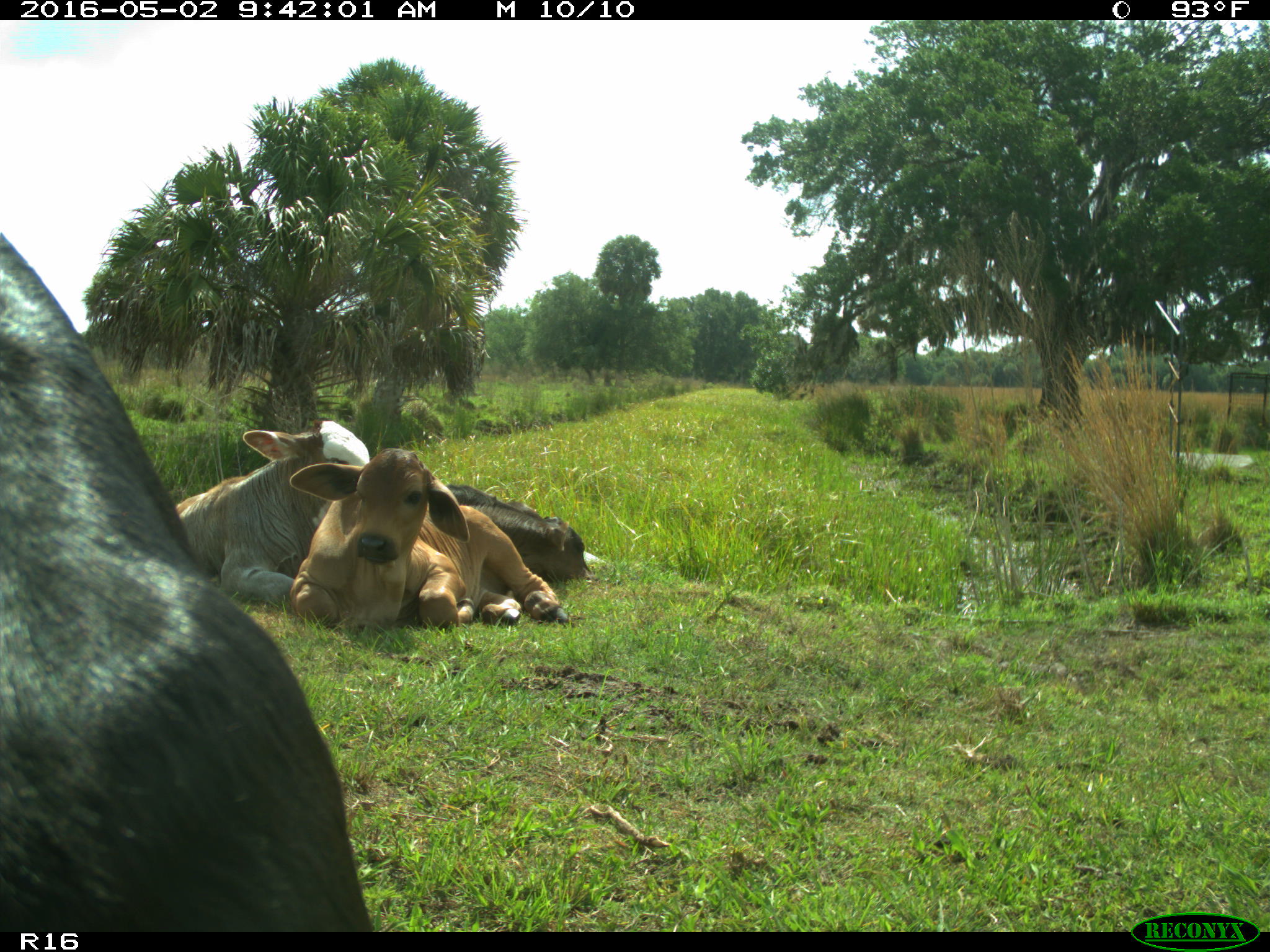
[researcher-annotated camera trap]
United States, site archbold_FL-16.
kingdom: Animalia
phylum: Chordata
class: Mammalia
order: Artiodactyla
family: Bovidae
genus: Bos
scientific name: Bos taurus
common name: domestic cow